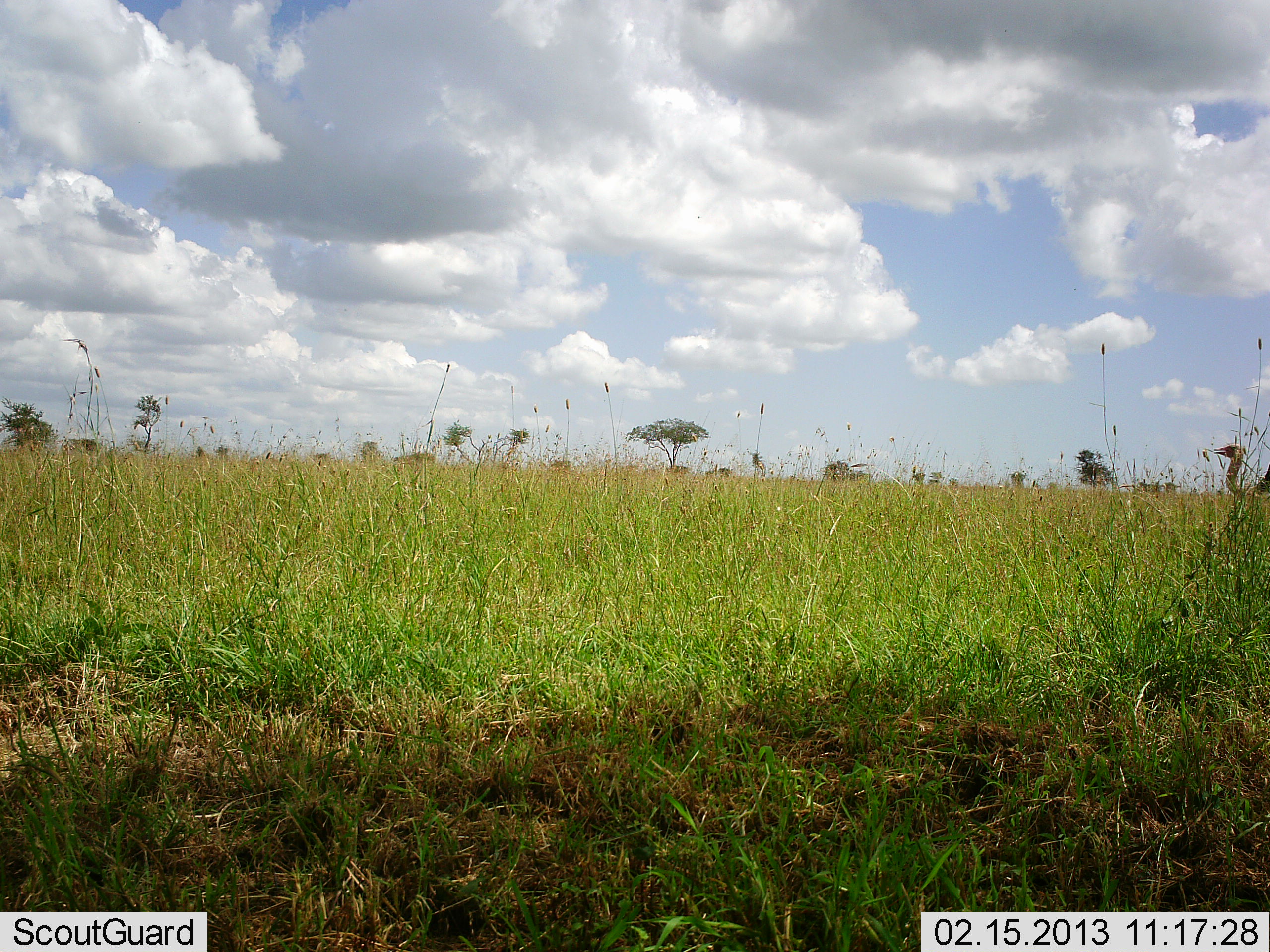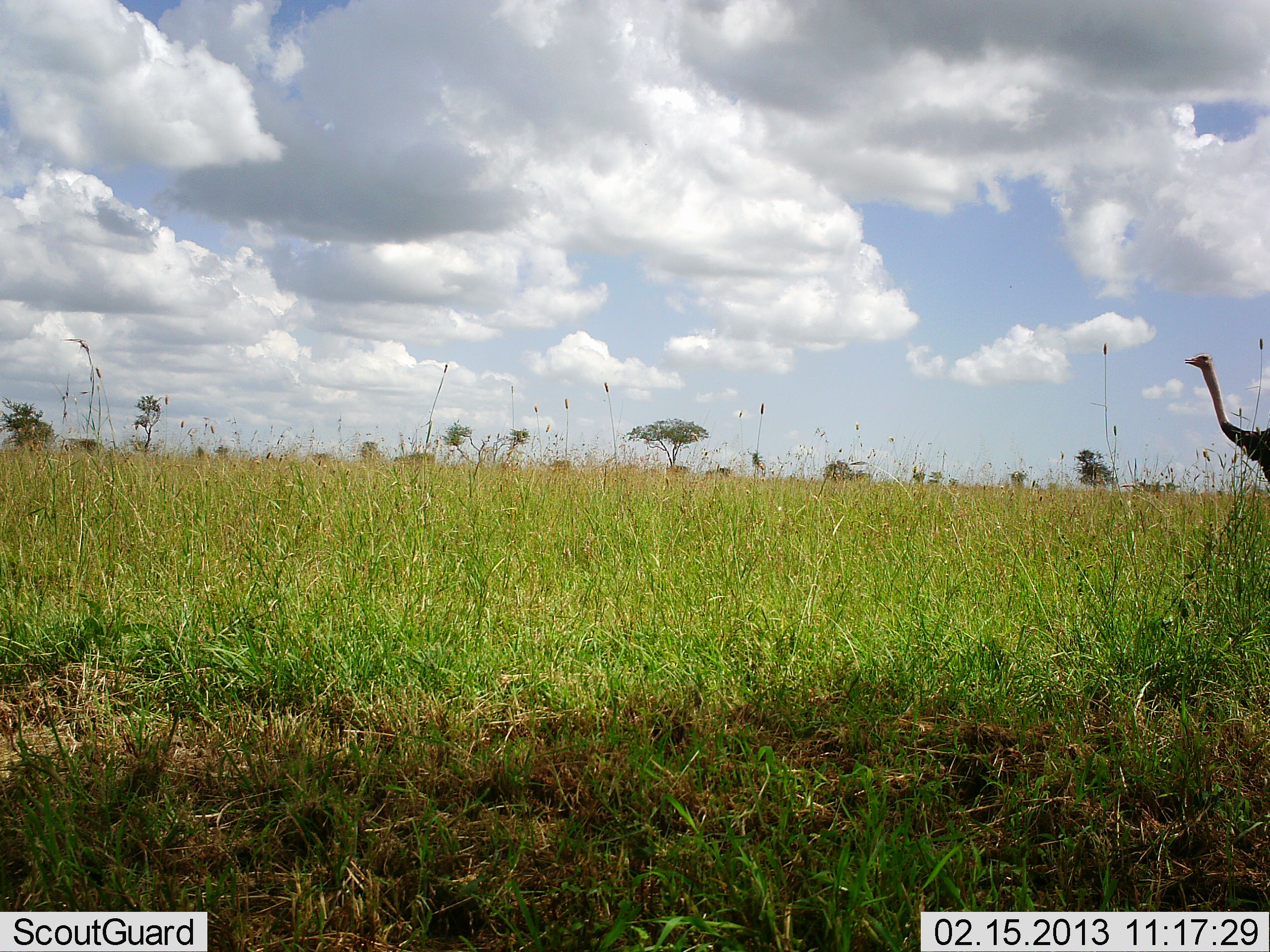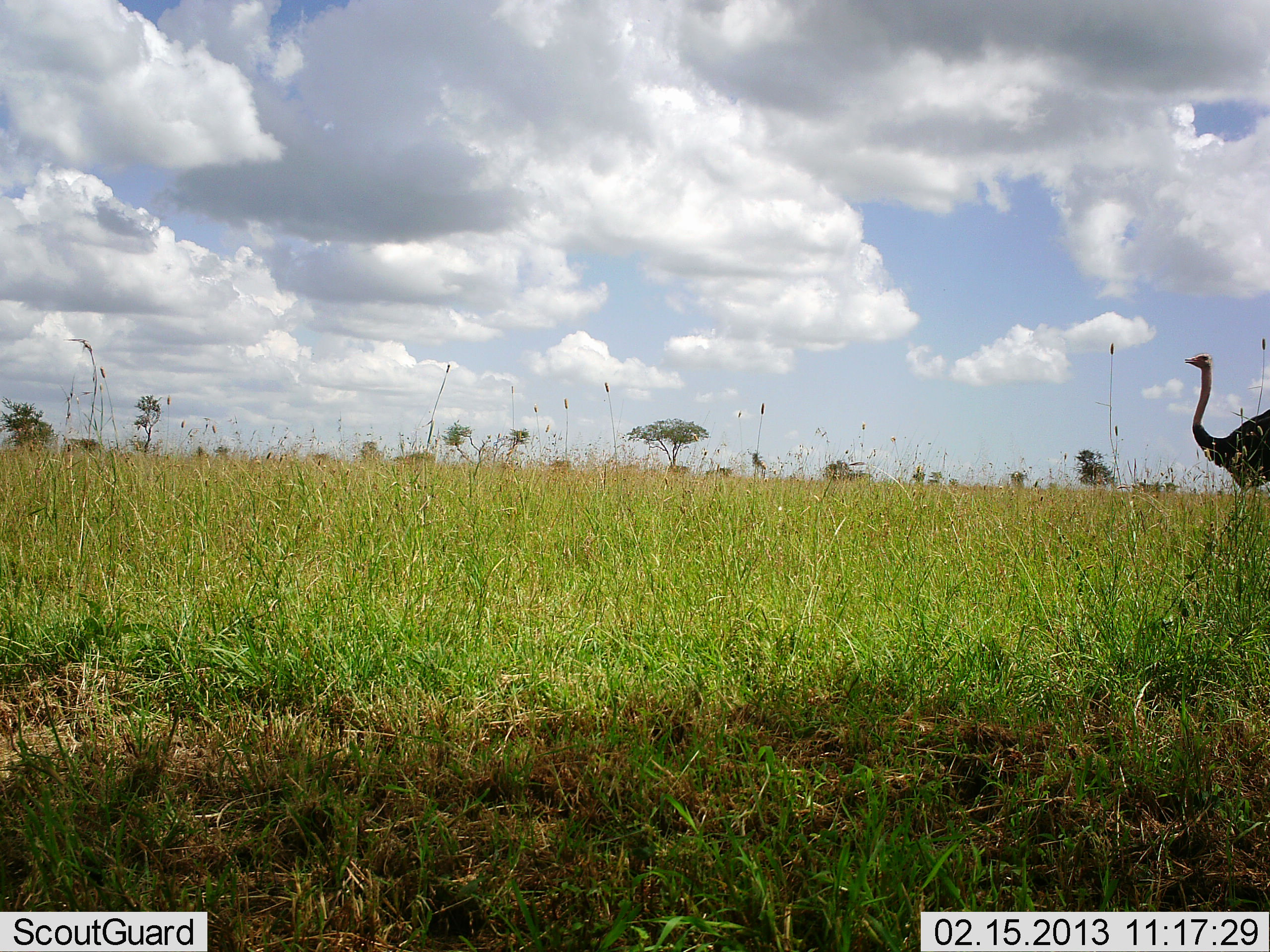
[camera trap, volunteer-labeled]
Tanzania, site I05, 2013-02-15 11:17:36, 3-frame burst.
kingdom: Animalia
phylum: Chordata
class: Aves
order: Struthioniformes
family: Struthionidae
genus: Struthio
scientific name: Struthio camelus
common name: ostrich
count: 1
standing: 12%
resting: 0%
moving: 88%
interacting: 0%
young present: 0%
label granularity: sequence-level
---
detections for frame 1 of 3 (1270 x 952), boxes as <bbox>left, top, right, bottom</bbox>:
animal: <bbox>1210, 438, 1269, 527</bbox>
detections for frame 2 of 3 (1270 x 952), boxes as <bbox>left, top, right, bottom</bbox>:
animal: <bbox>1179, 345, 1270, 492</bbox>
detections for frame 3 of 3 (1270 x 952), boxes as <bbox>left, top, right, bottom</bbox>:
animal: <bbox>1181, 354, 1269, 497</bbox>